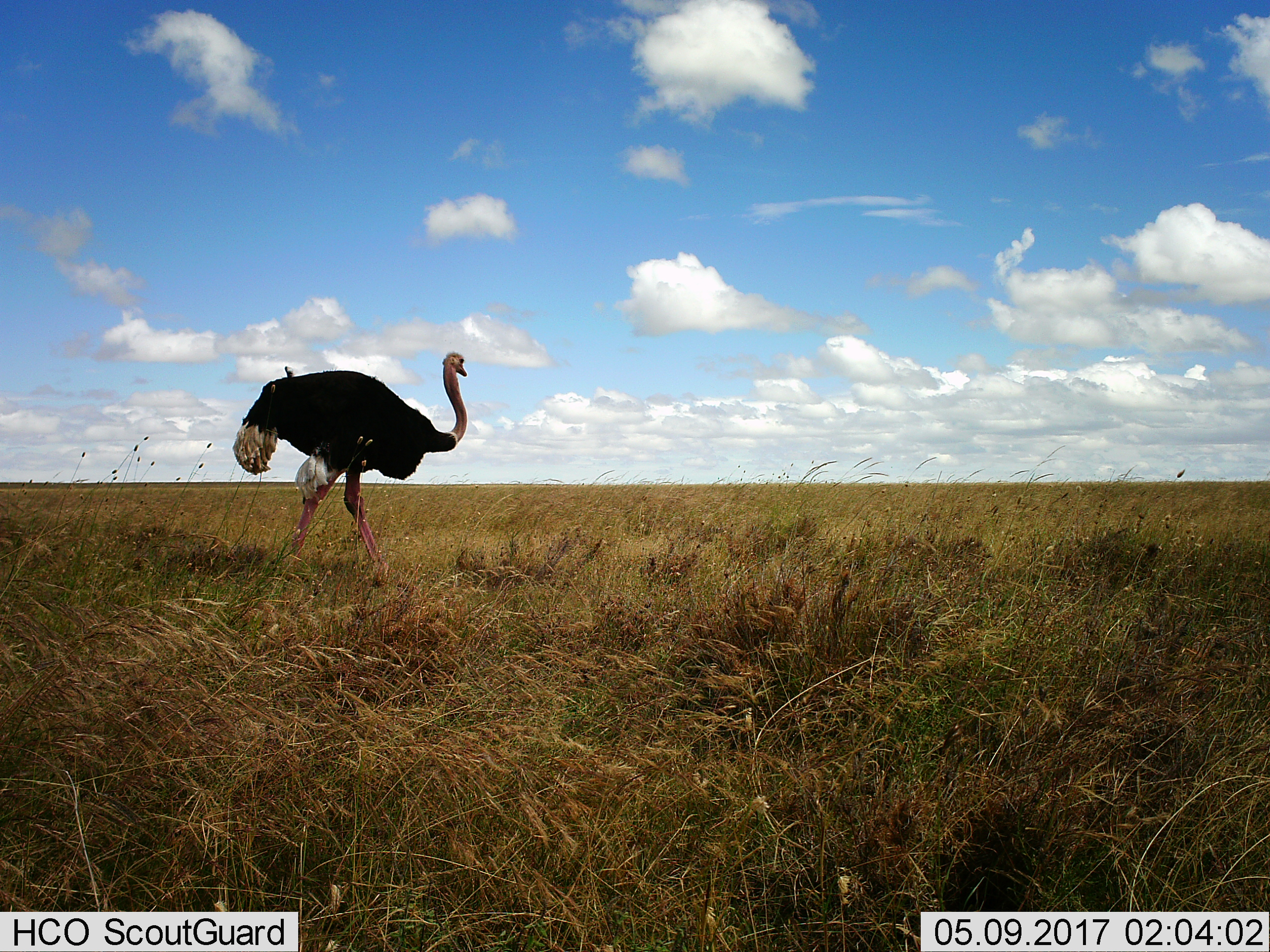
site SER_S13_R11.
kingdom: Animalia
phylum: Chordata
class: Aves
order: Struthioniformes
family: Struthionidae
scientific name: Struthionidae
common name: ostrich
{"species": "ostrich (Struthionidae)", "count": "1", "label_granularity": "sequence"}